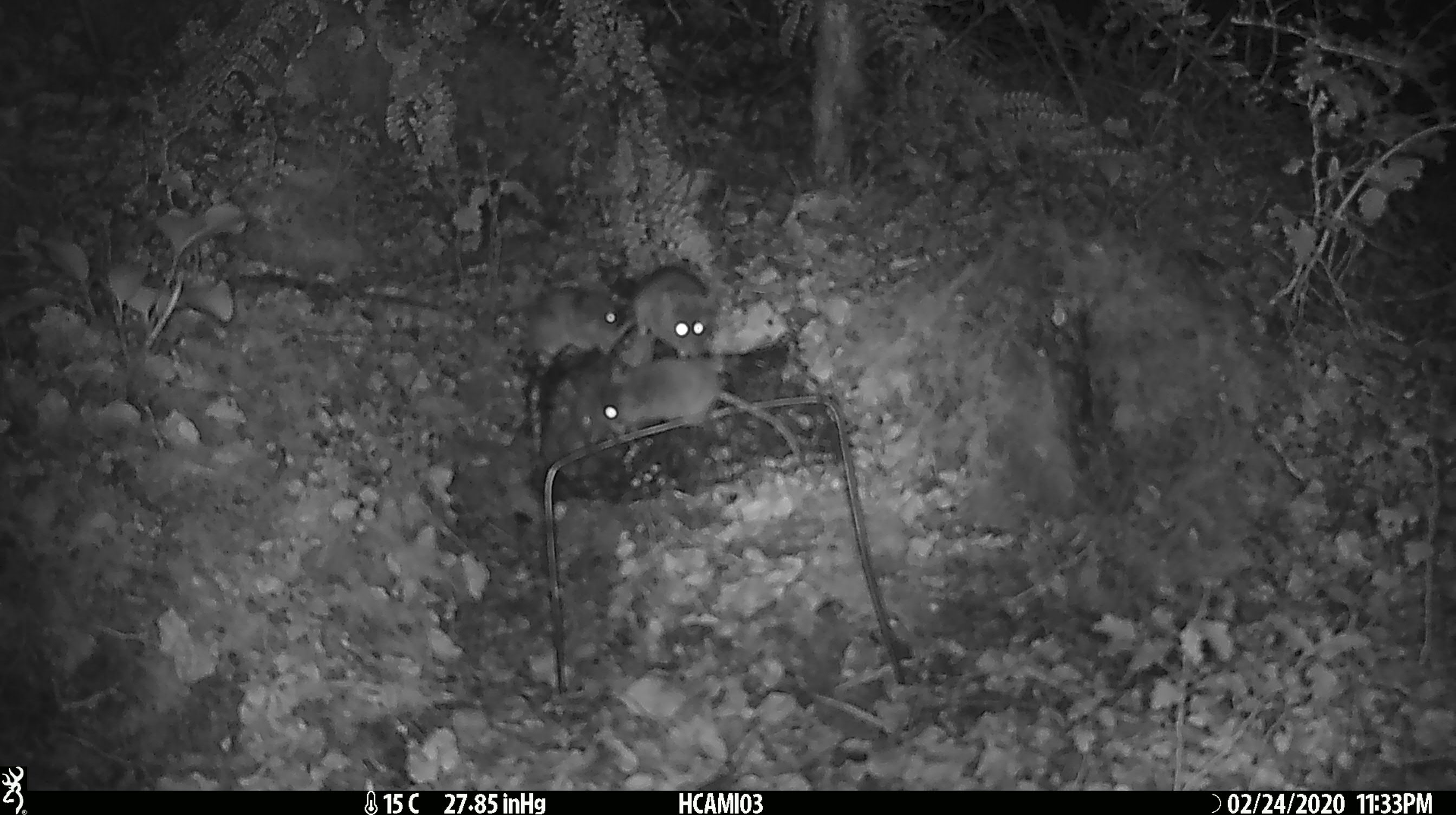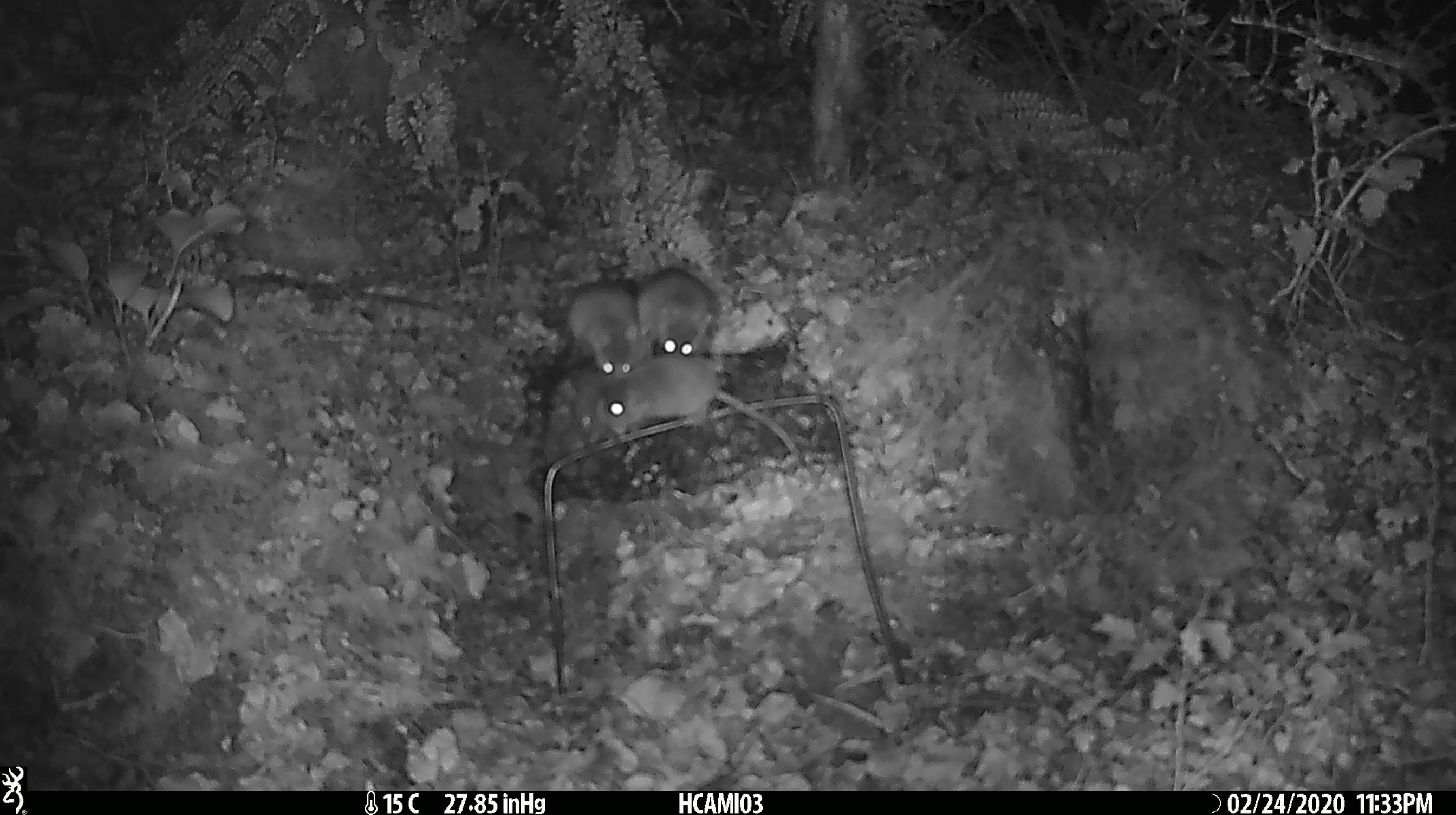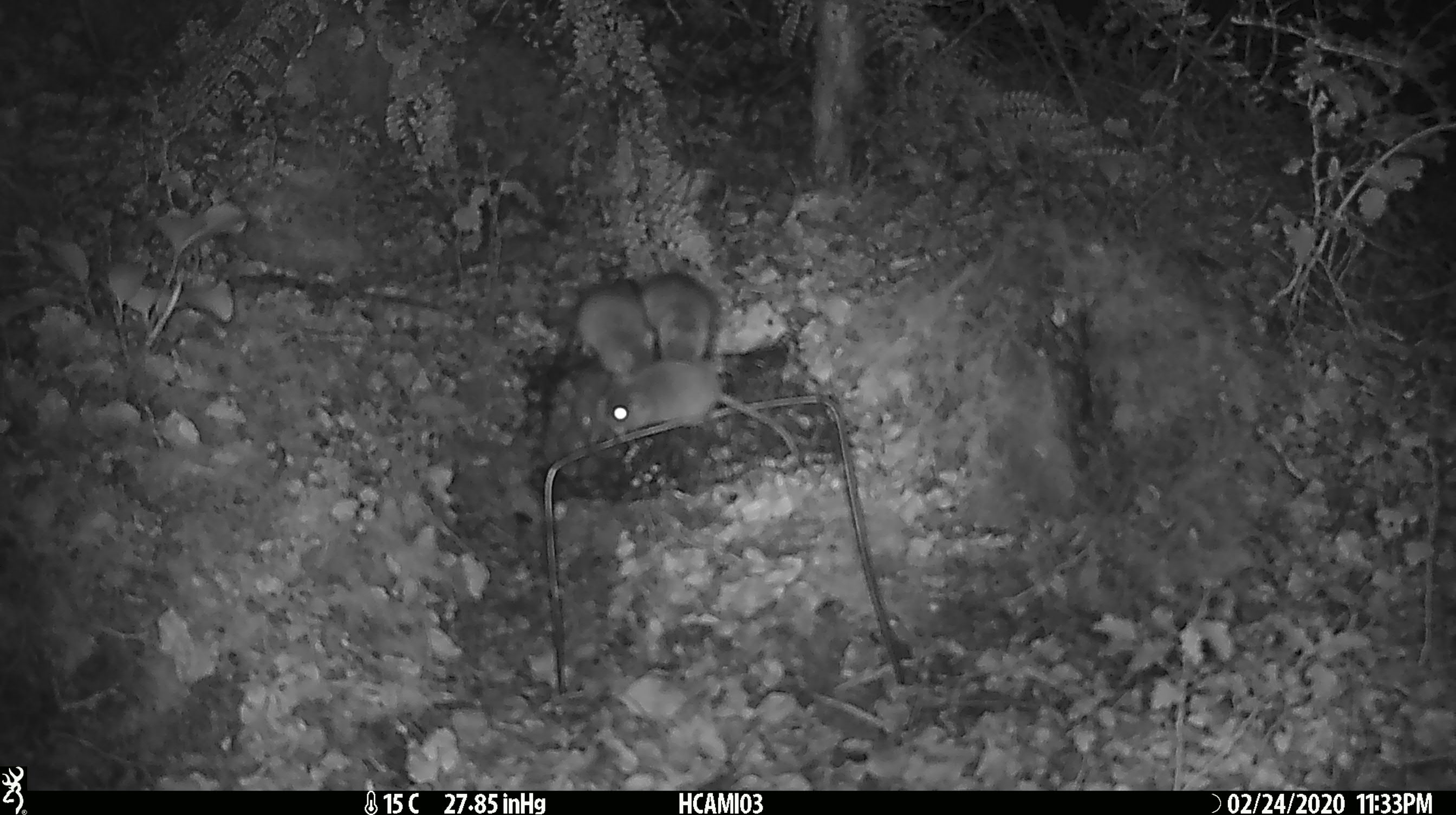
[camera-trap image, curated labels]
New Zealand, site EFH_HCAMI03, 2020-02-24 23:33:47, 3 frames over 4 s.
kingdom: Animalia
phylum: Chordata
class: Mammalia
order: Rodentia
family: Muridae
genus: Mus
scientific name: Mus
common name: mouse